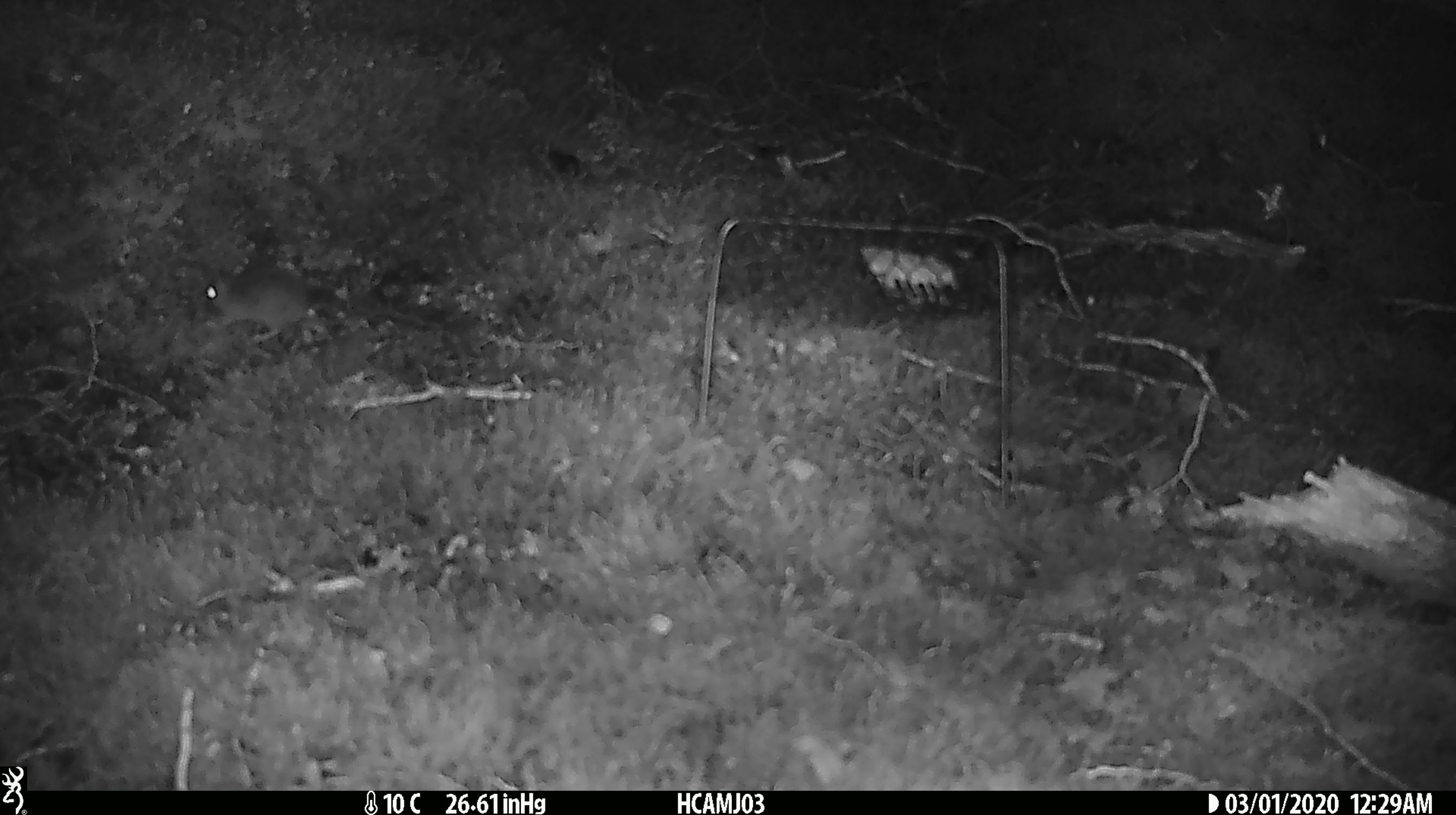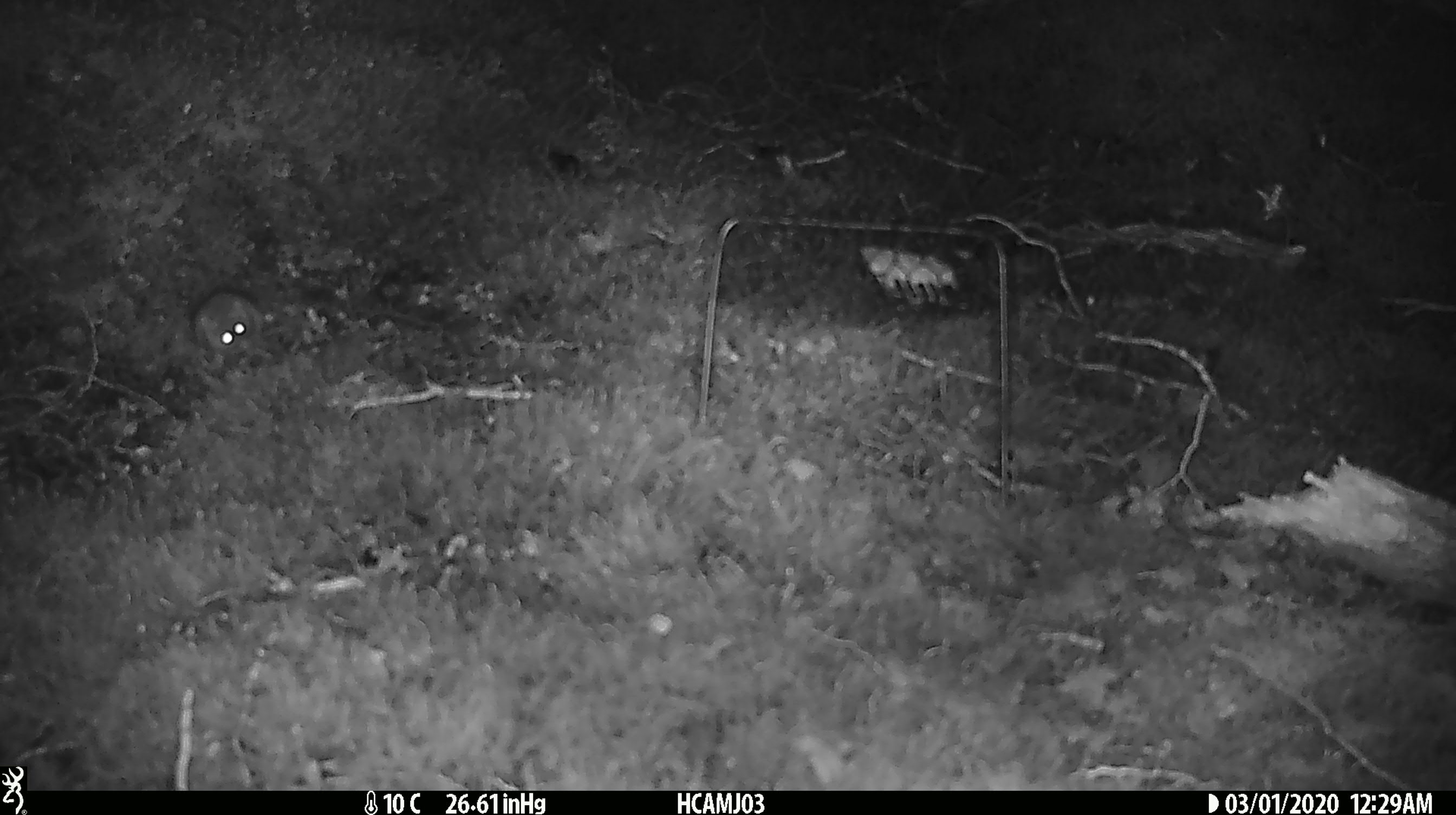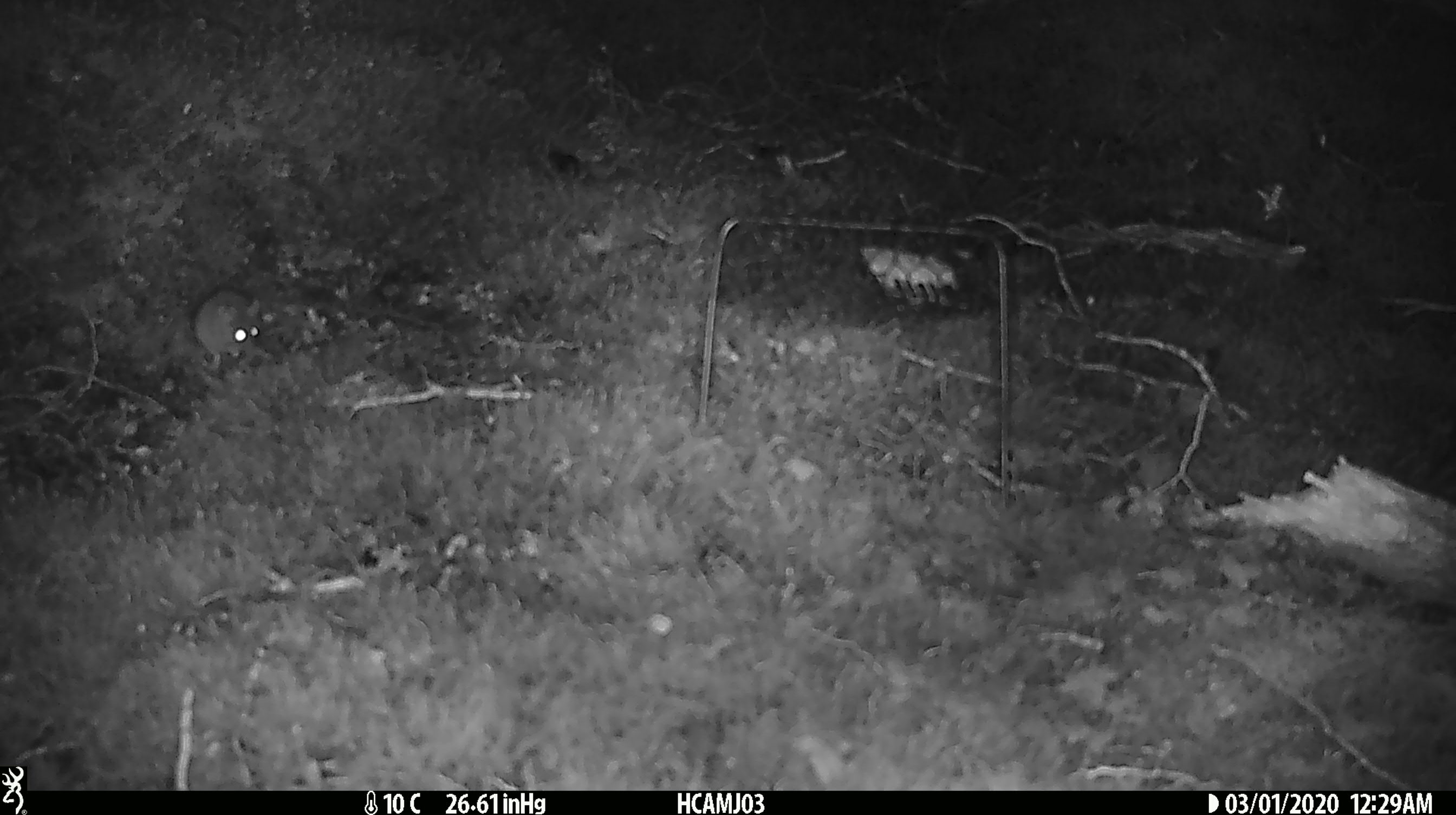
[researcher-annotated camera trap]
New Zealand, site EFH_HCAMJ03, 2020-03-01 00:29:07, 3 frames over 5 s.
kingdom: Animalia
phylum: Chordata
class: Mammalia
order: Rodentia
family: Muridae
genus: Mus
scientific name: Mus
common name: mouse